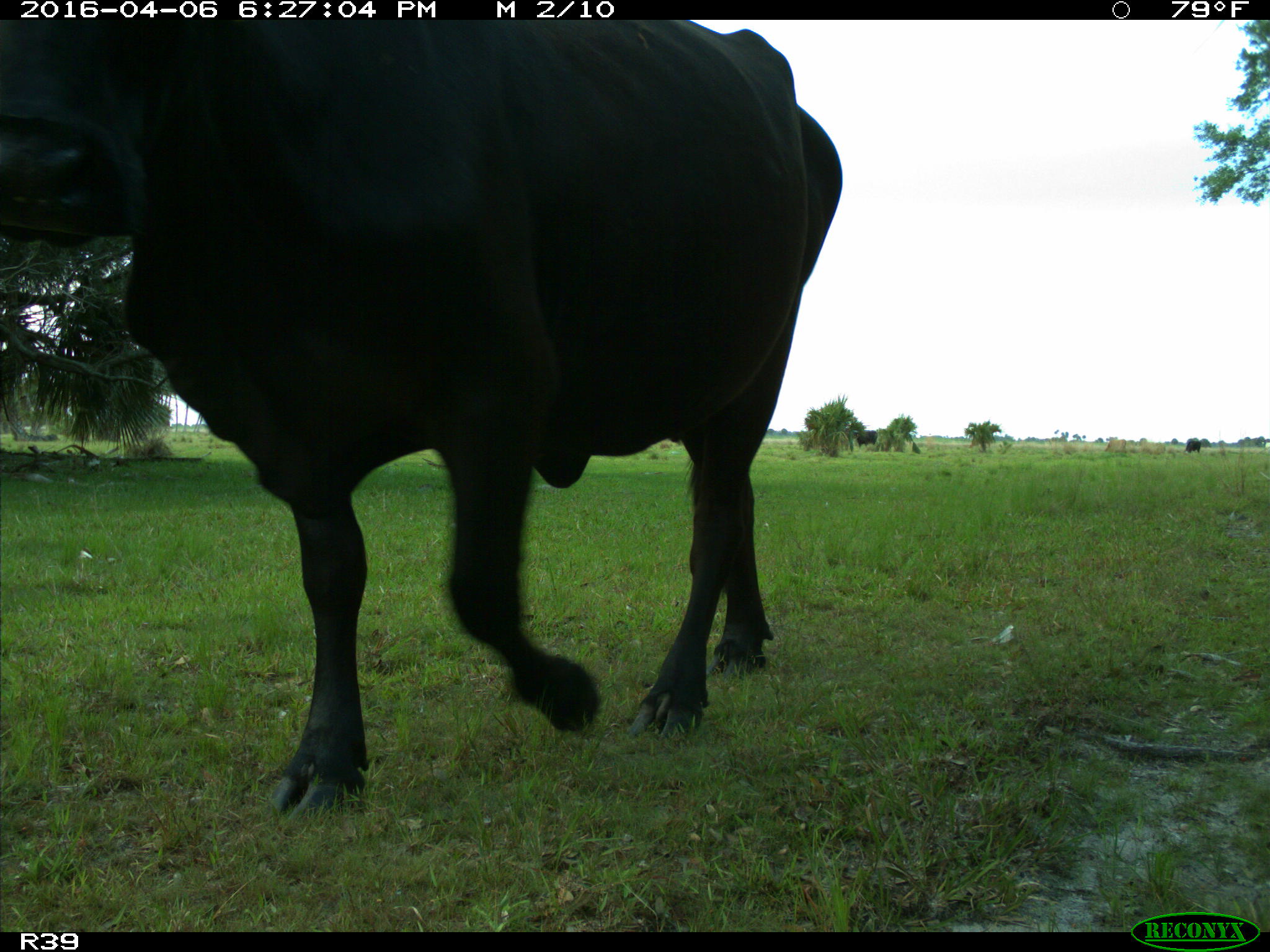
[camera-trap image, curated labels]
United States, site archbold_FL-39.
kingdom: Animalia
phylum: Chordata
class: Mammalia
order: Artiodactyla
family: Bovidae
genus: Bos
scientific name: Bos taurus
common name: domestic cow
Bos taurus (domestic cow).